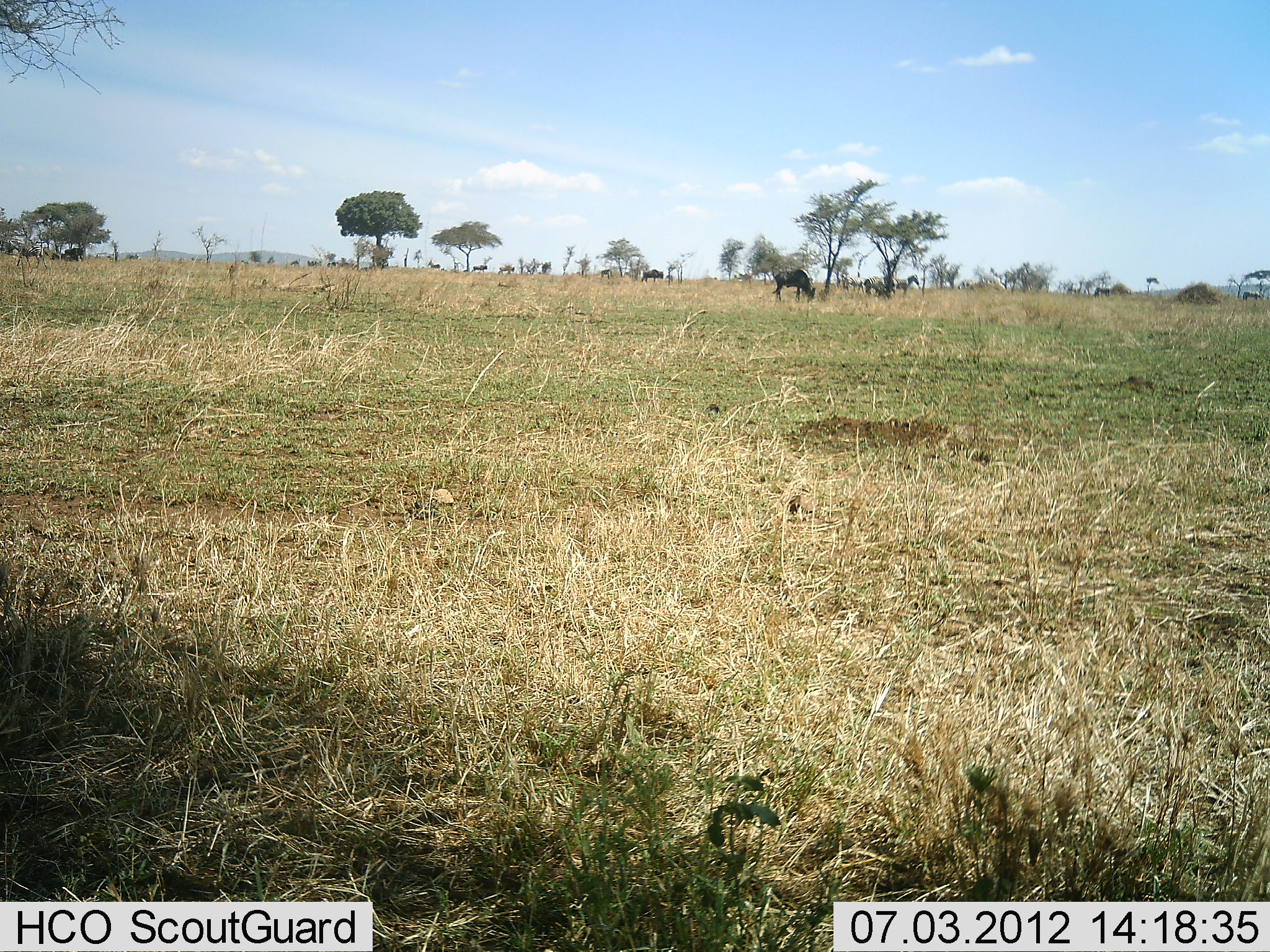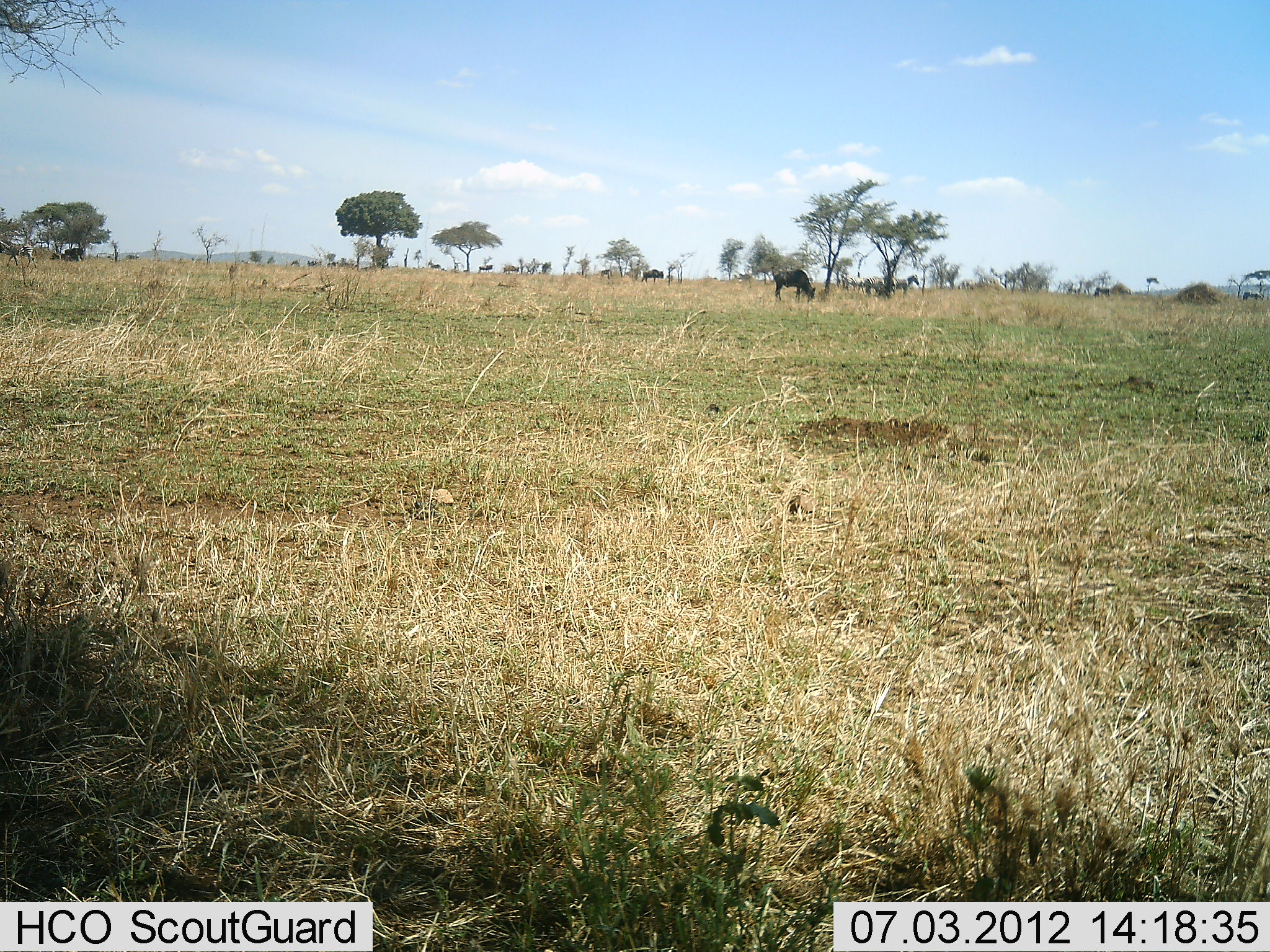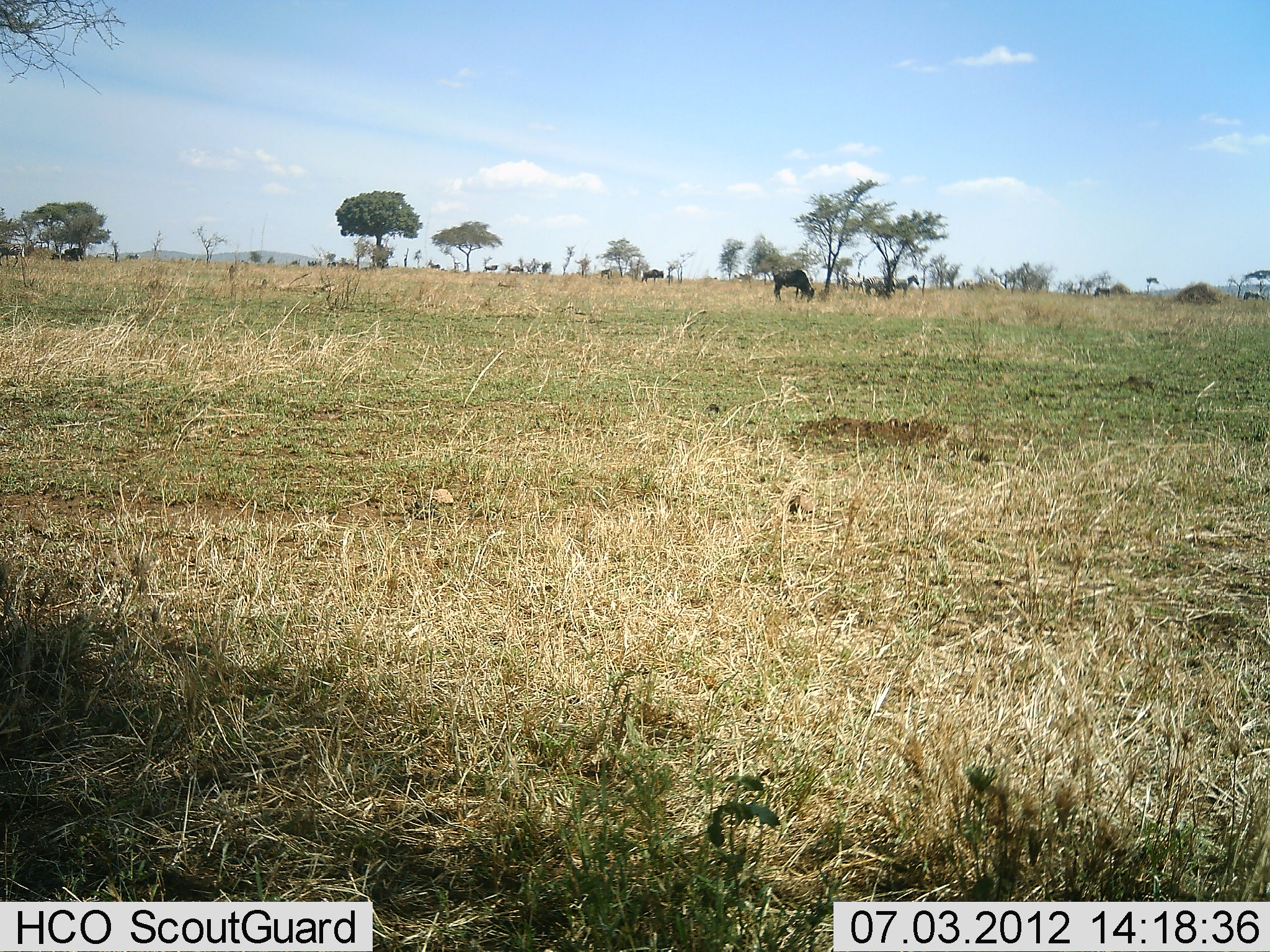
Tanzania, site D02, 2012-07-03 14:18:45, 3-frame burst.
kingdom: Animalia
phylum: Chordata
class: Mammalia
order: Artiodactyla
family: Bovidae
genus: Connochaetes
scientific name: Connochaetes taurinus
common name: blue wildebeest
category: wildebeest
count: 7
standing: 39%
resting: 0%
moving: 61%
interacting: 0%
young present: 0%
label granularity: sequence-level